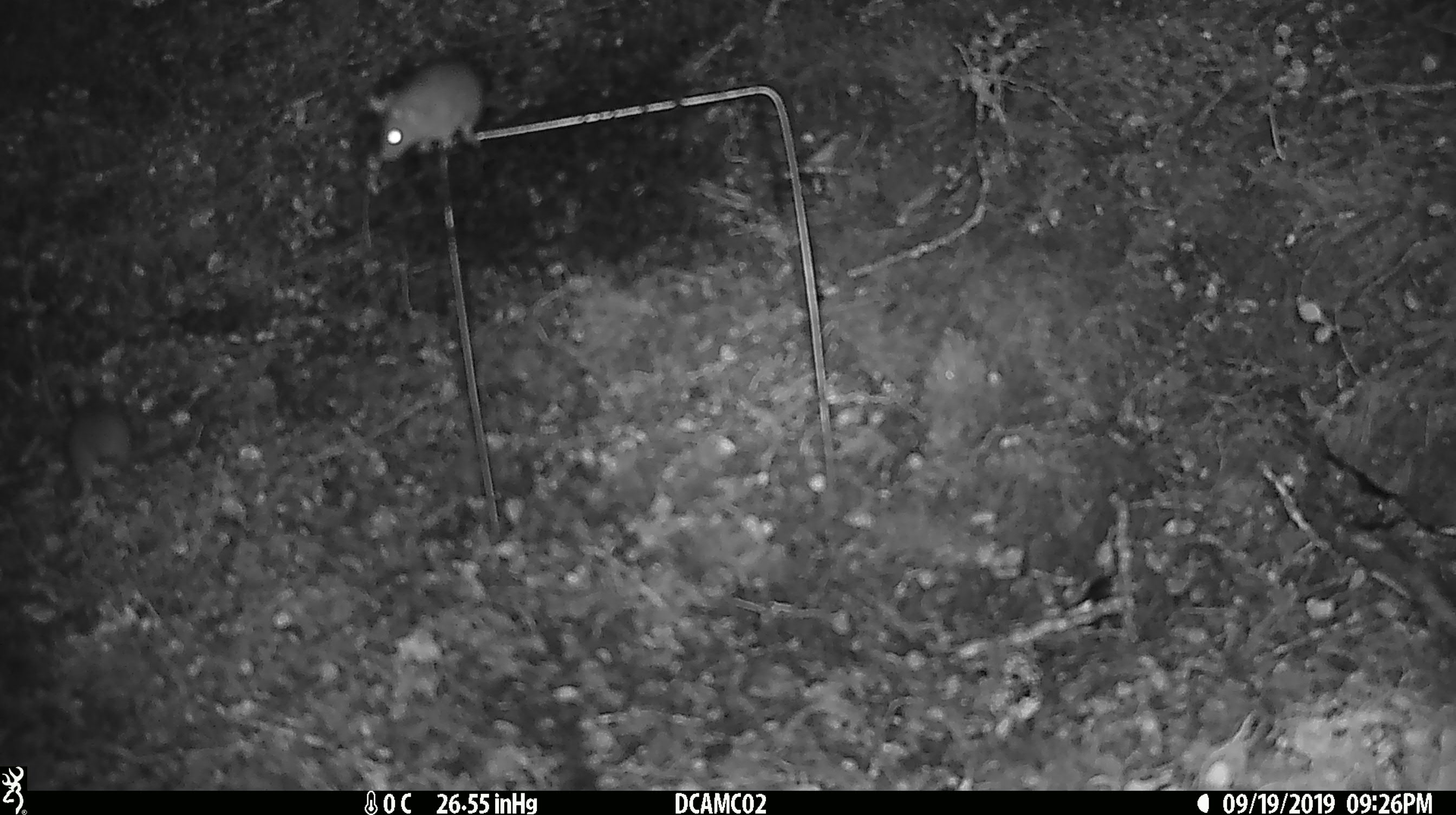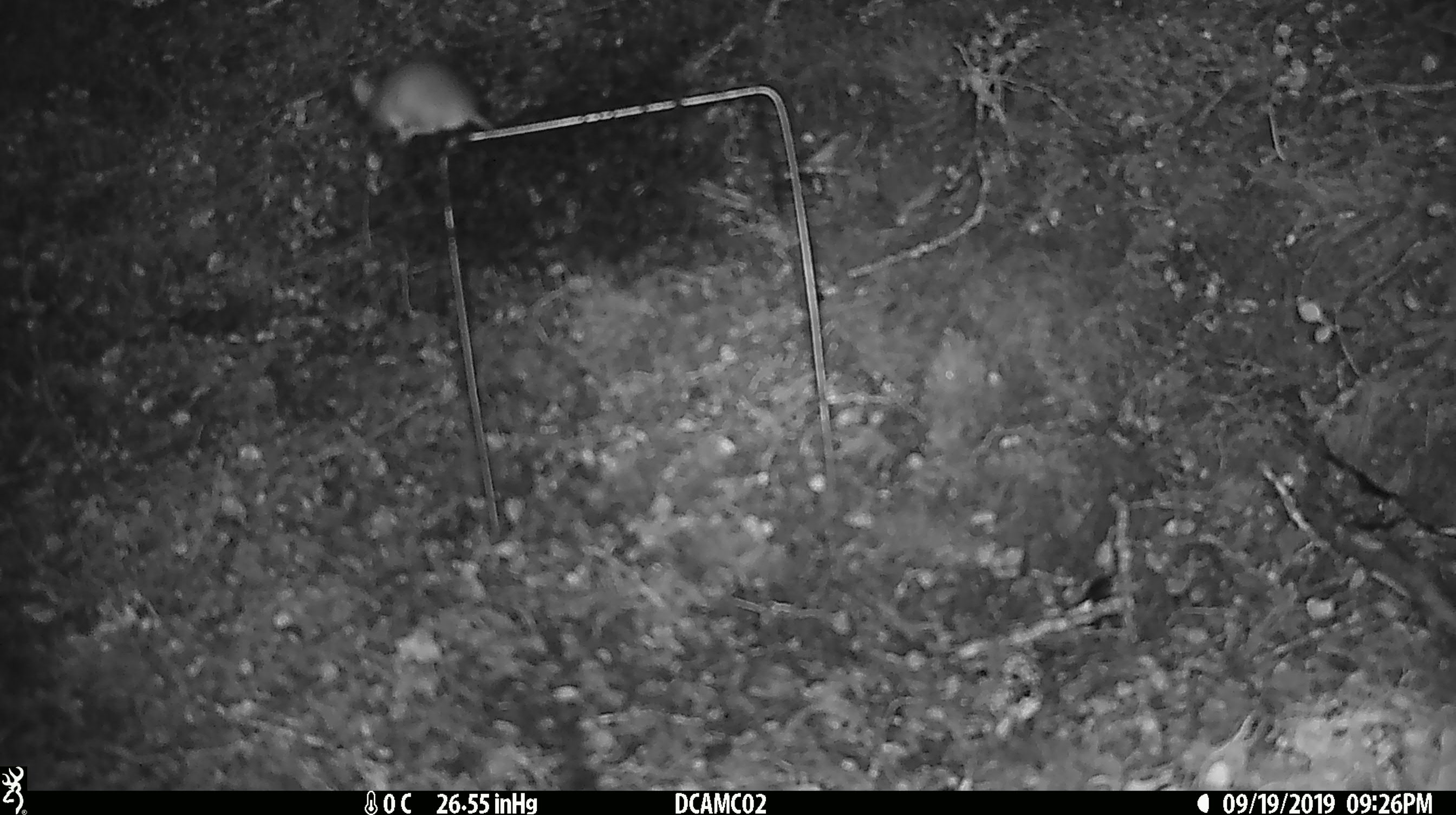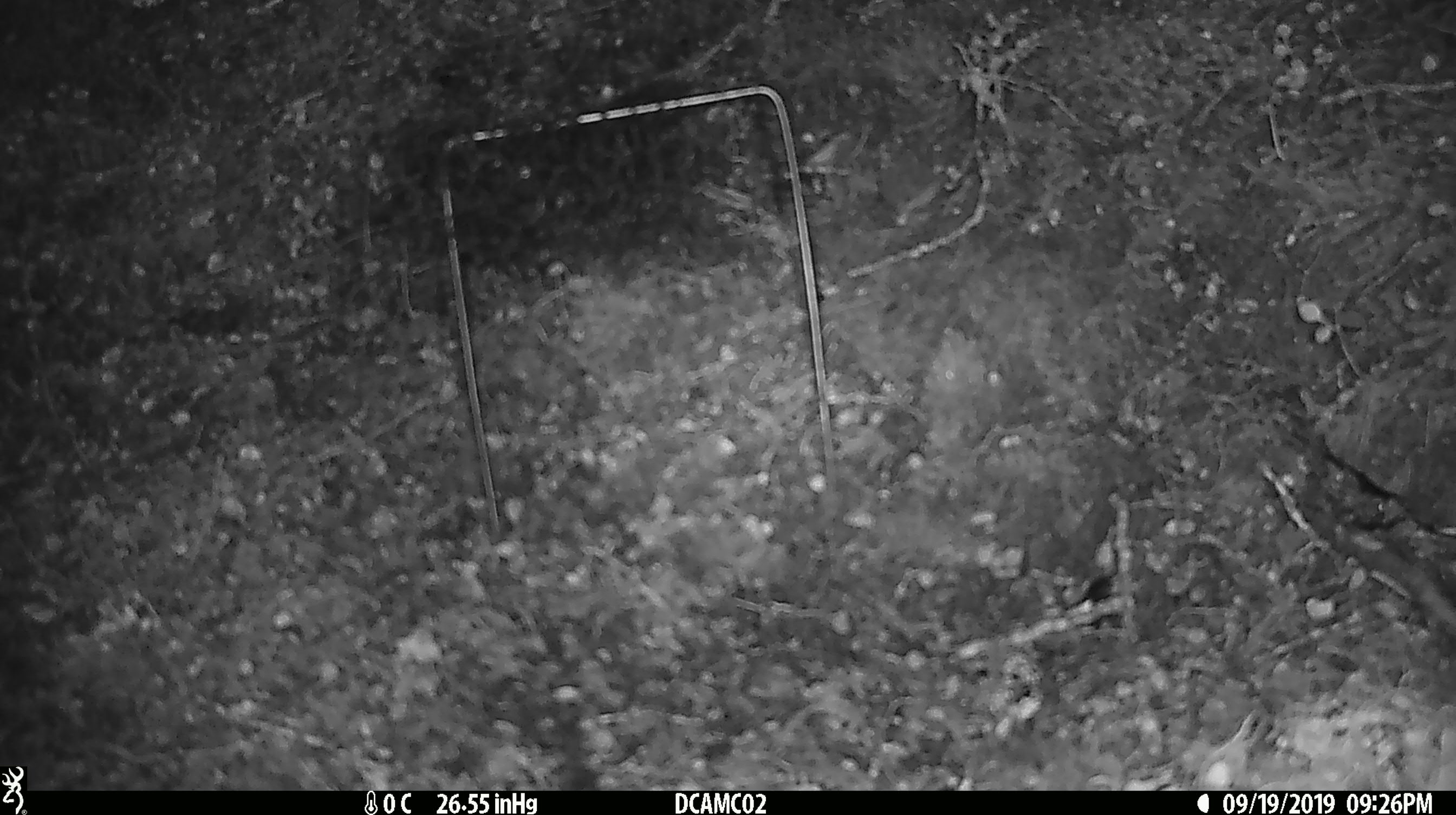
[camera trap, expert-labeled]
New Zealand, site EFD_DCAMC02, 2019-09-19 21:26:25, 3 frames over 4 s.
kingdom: Animalia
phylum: Chordata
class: Mammalia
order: Rodentia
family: Muridae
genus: Mus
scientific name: Mus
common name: mouse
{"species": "mouse (Mus)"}